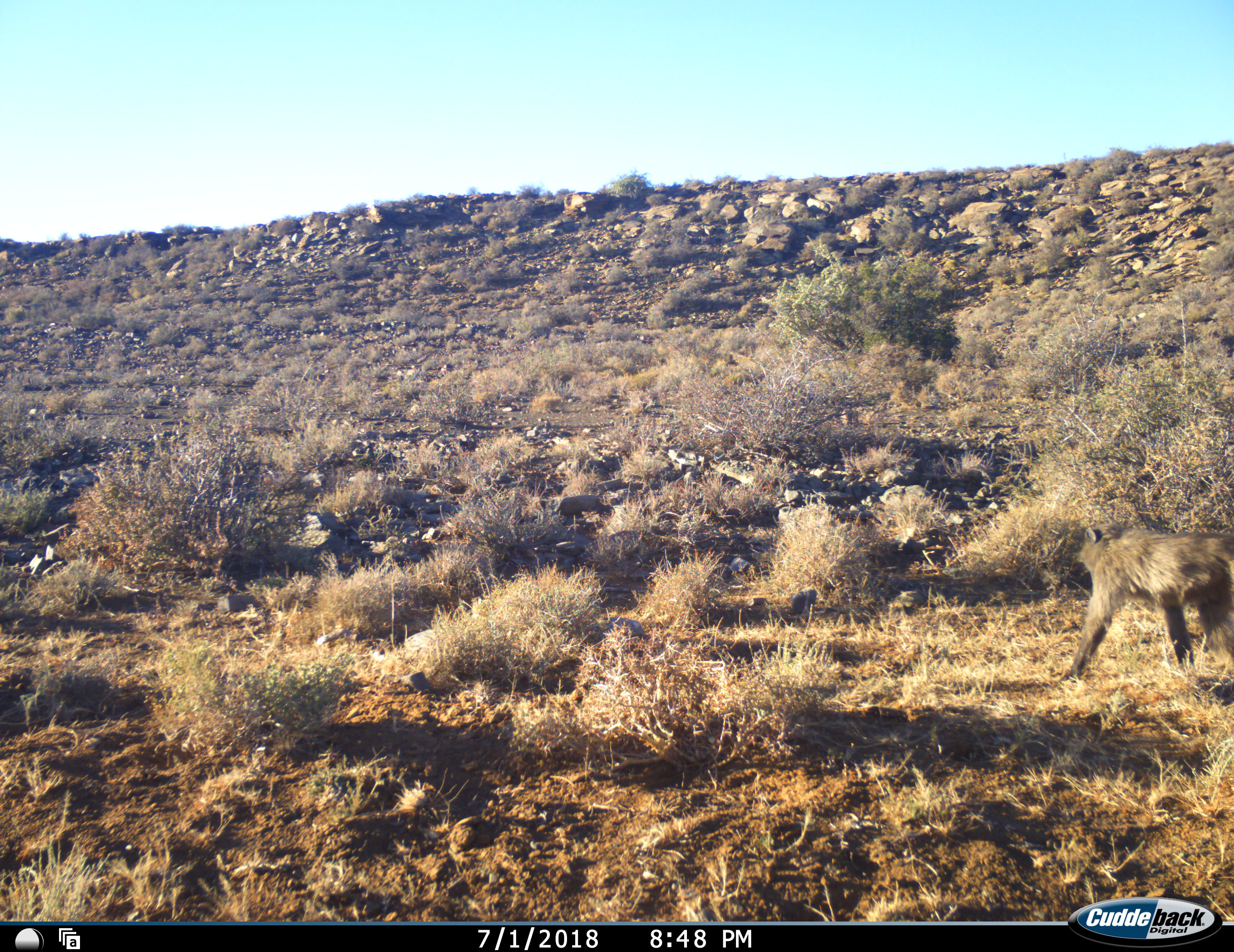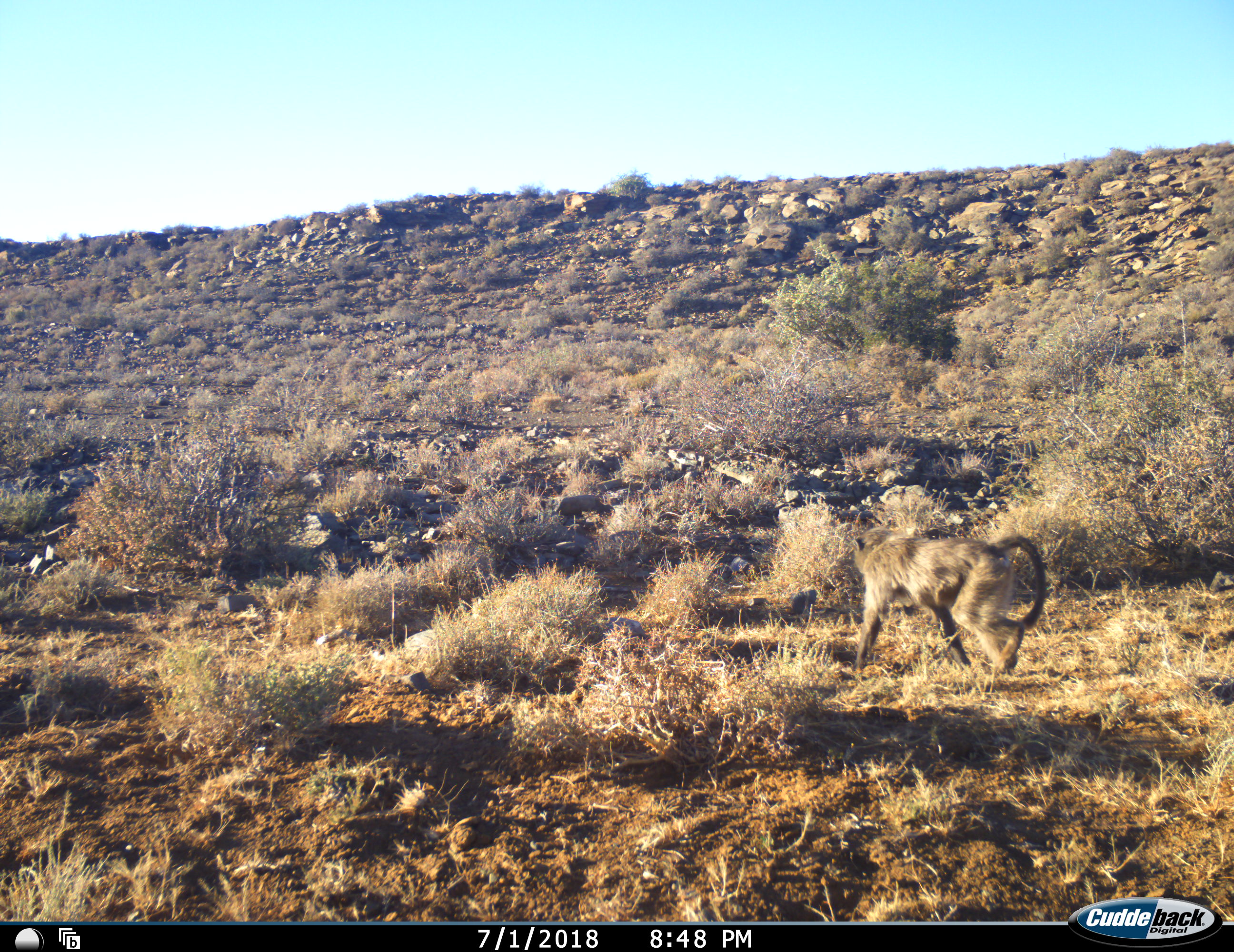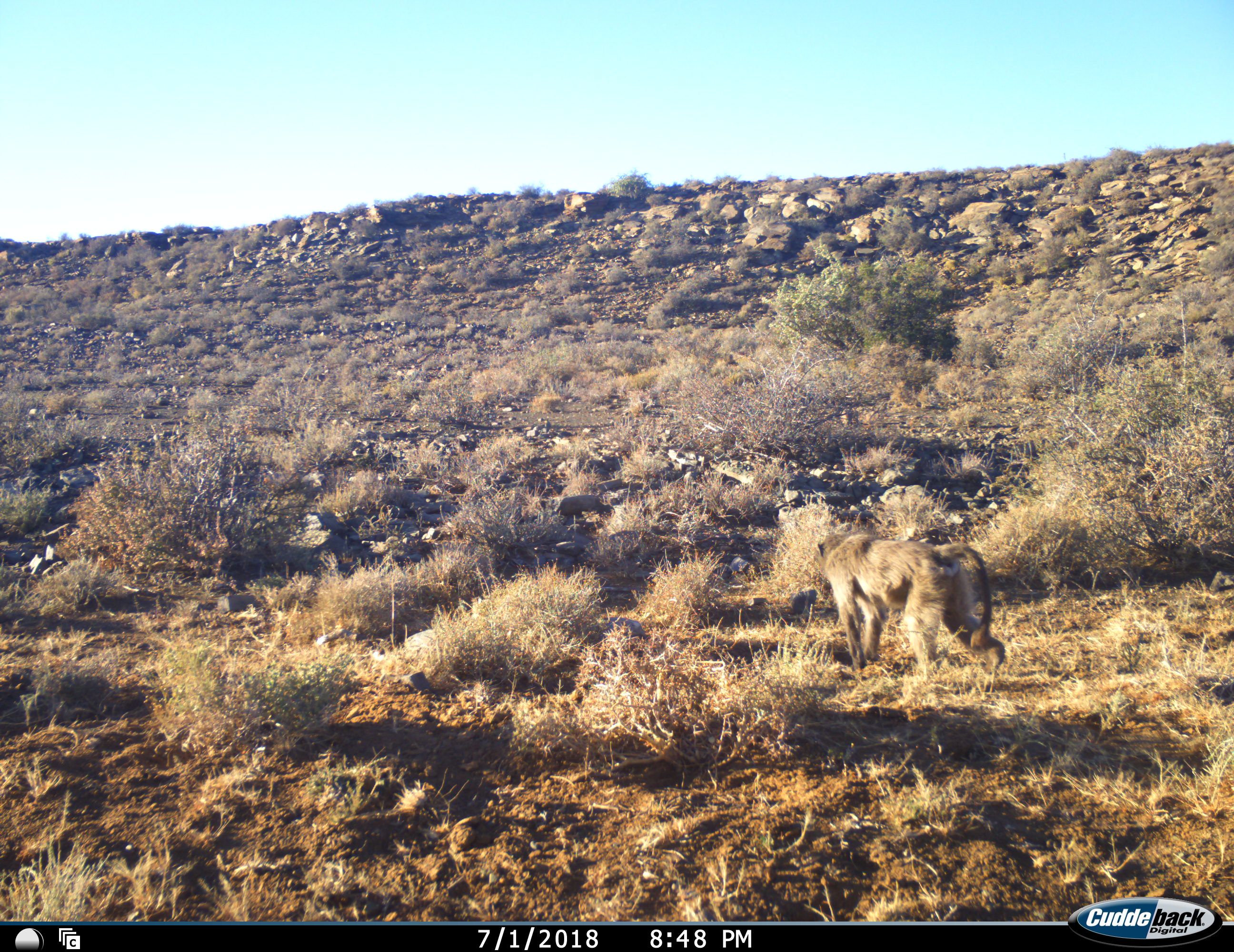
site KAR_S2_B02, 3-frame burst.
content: unidentified animal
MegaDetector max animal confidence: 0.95